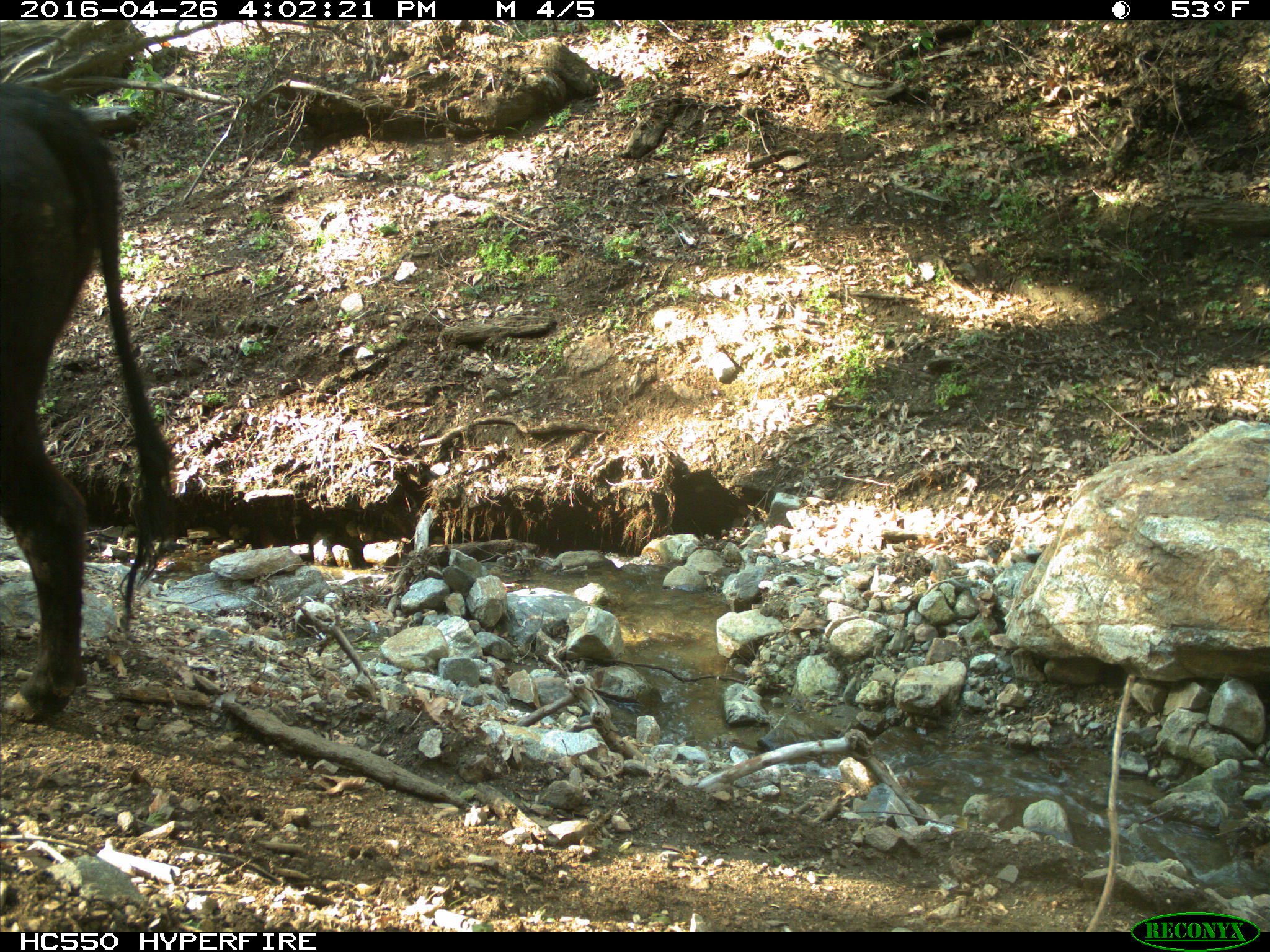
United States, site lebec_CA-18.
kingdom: Animalia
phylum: Chordata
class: Mammalia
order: Artiodactyla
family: Bovidae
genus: Bos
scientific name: Bos taurus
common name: domestic cow